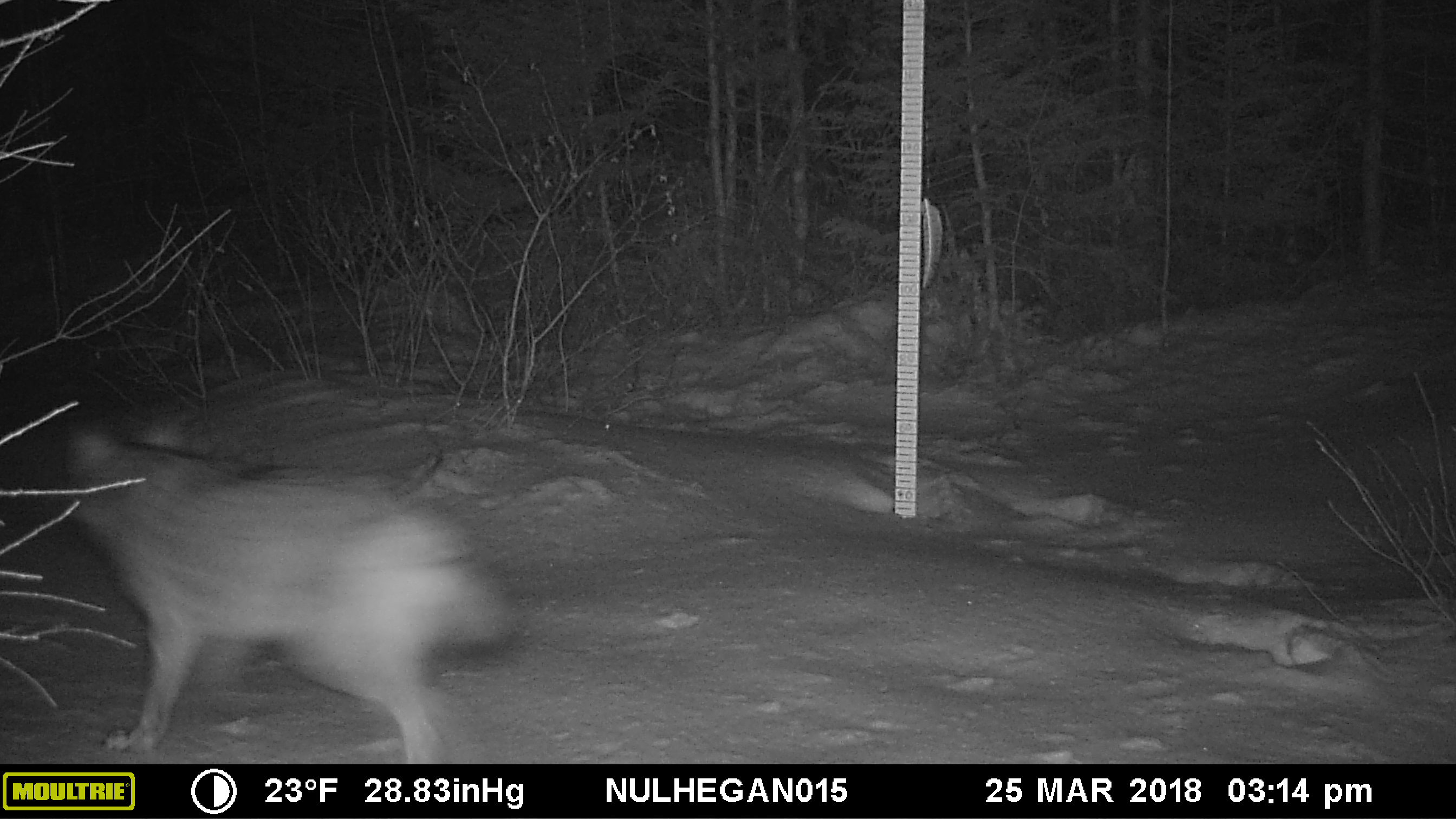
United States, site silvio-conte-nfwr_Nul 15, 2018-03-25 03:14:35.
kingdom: Animalia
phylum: Chordata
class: Mammalia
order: Carnivora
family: Canidae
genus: Canis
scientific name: Canis latrans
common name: coyote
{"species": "coyote (Canis latrans)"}